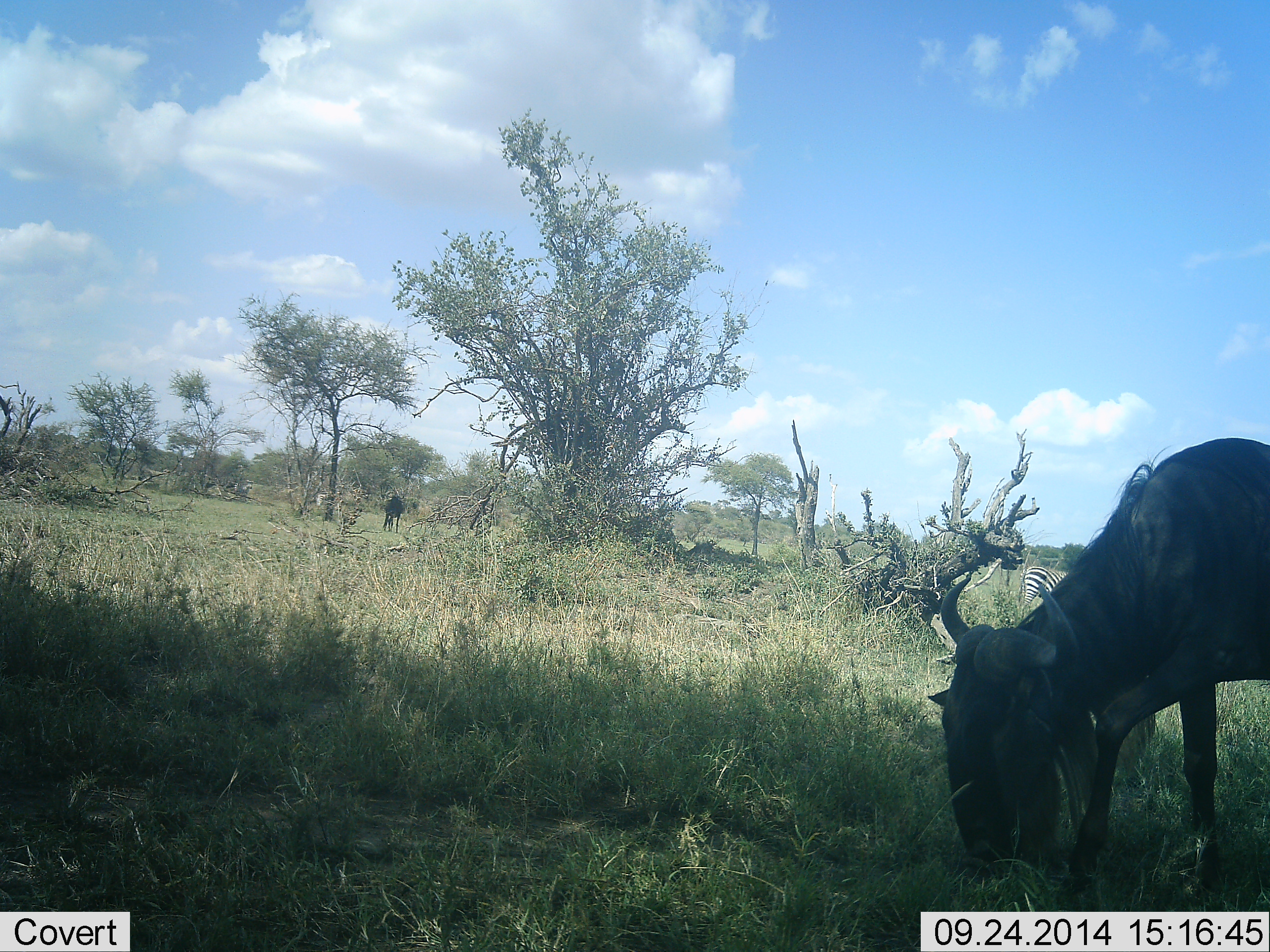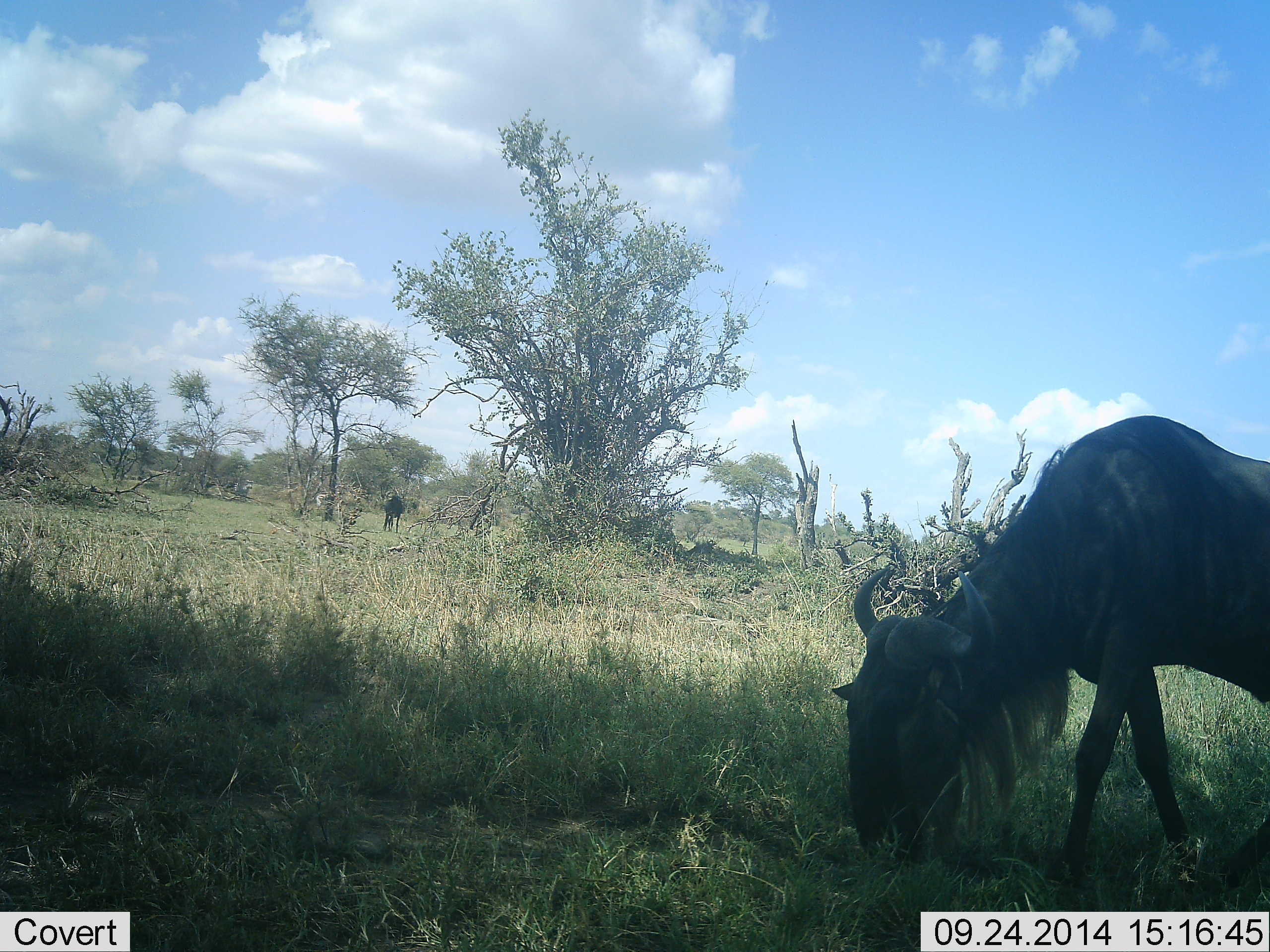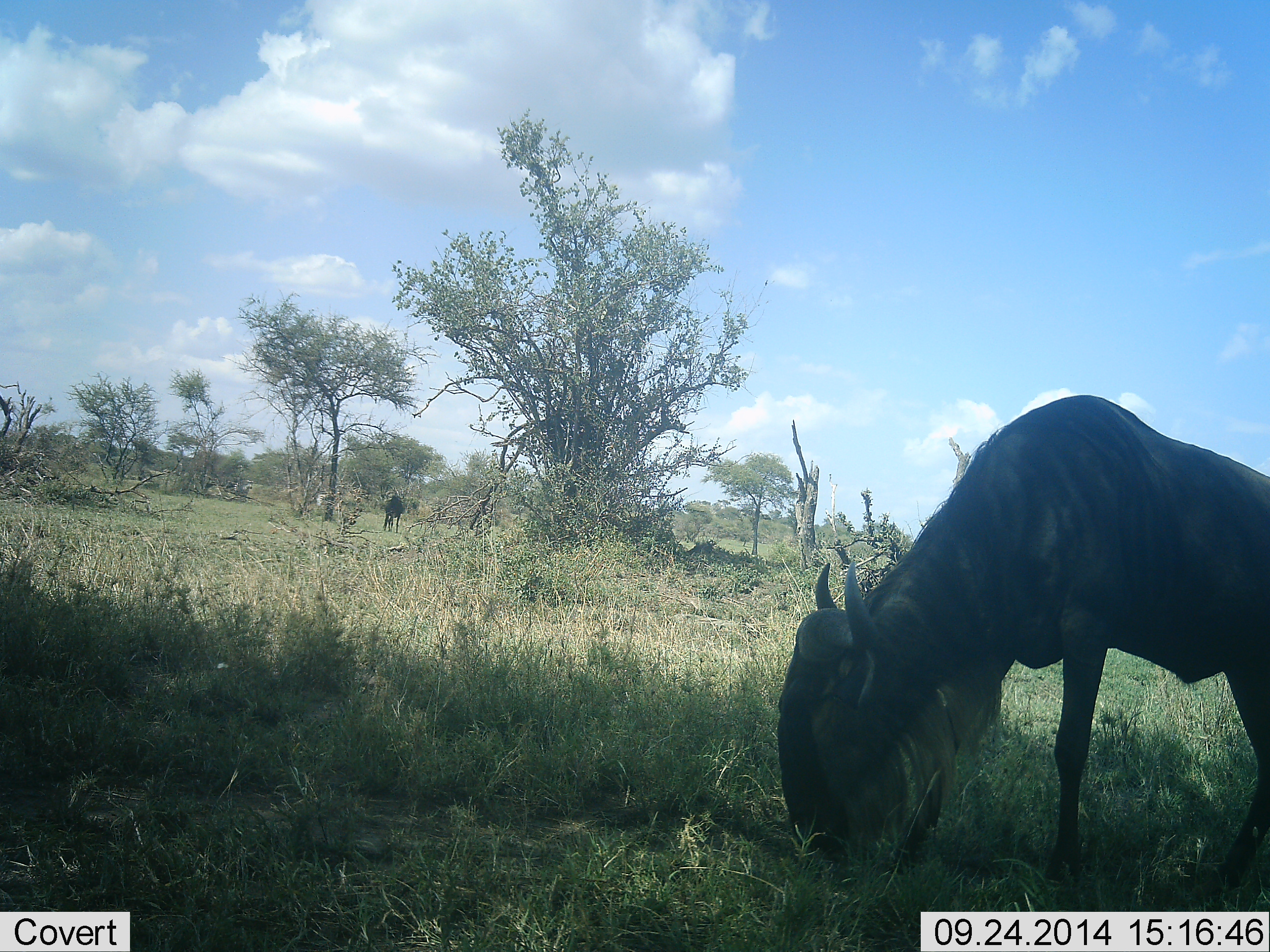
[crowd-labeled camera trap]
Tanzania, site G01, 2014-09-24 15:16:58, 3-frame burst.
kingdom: Animalia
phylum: Chordata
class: Mammalia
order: Artiodactyla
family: Bovidae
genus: Connochaetes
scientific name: Connochaetes taurinus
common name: blue wildebeest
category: wildebeest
Wildebeest (blue wildebeest) (Connochaetes taurinus), count 2. Behavior (volunteer vote fractions): standing 25%, resting 0%, moving 25%, interacting 0%. Young present (vote fraction): 0%. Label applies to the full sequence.